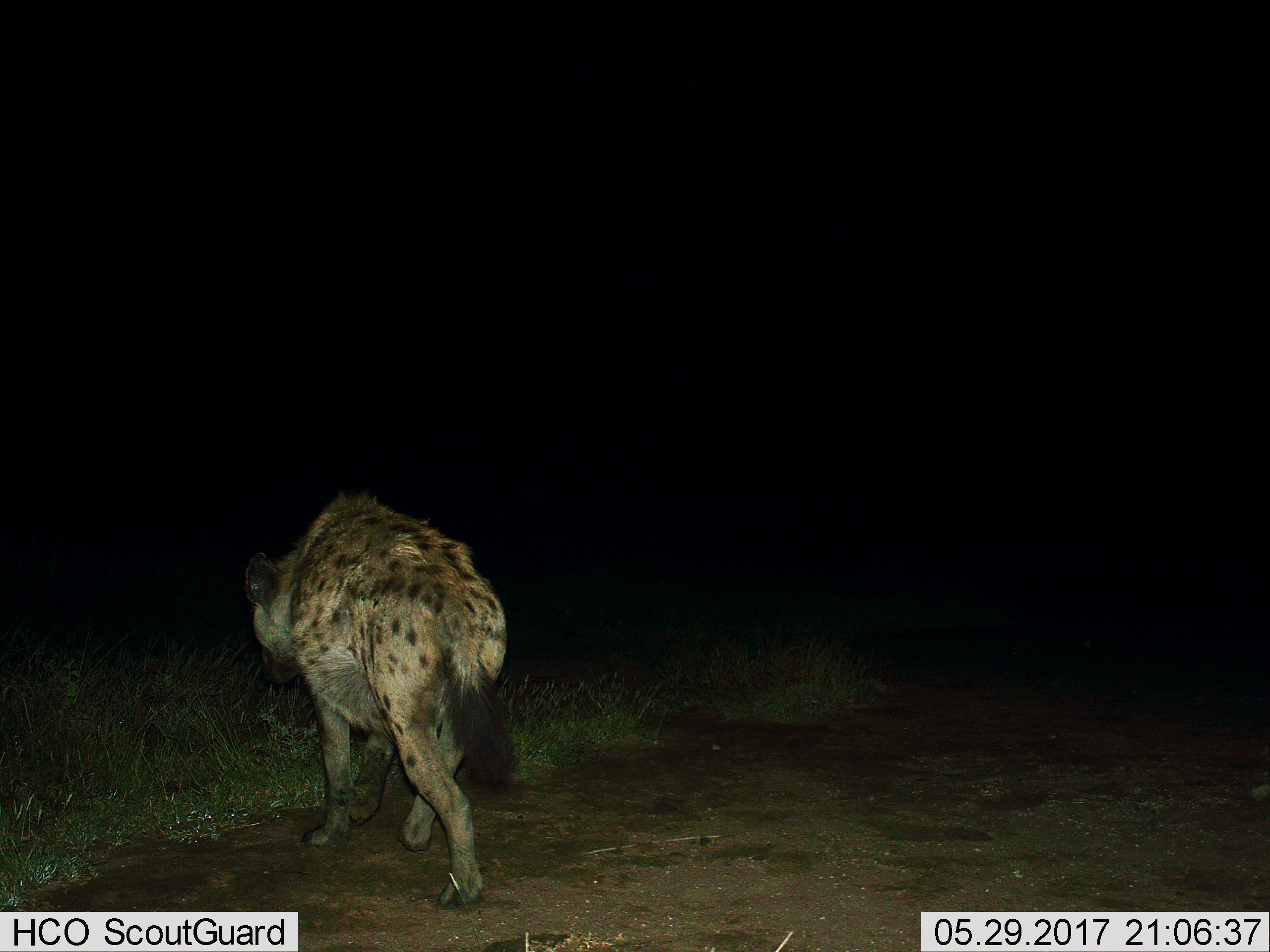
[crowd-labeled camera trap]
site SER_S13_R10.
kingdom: Animalia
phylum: Chordata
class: Mammalia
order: Carnivora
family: Hyaenidae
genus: Crocuta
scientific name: Crocuta crocuta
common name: spotted hyena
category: hyenaspotted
Hyenaspotted (spotted hyena) (Crocuta crocuta), count 1. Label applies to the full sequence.